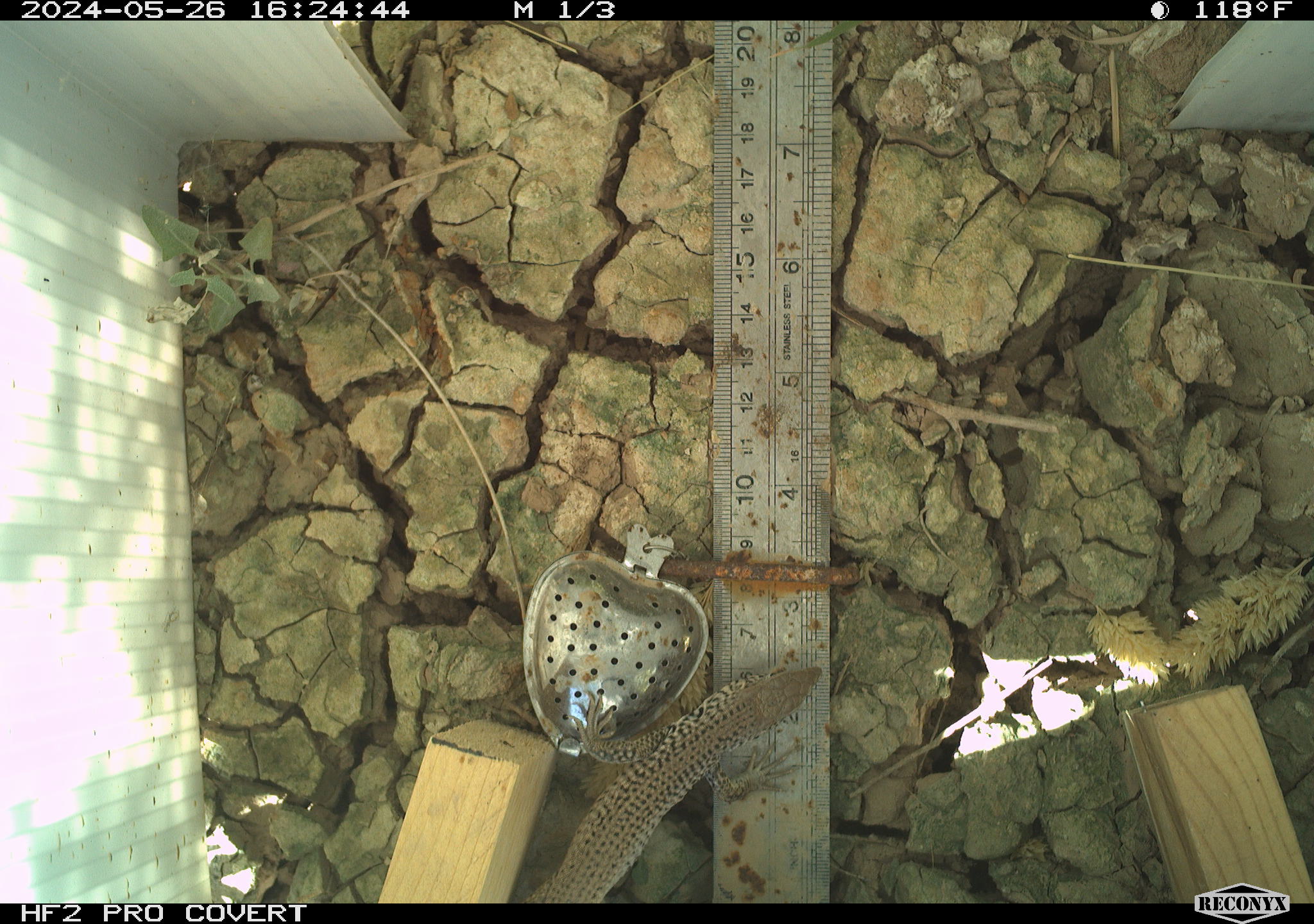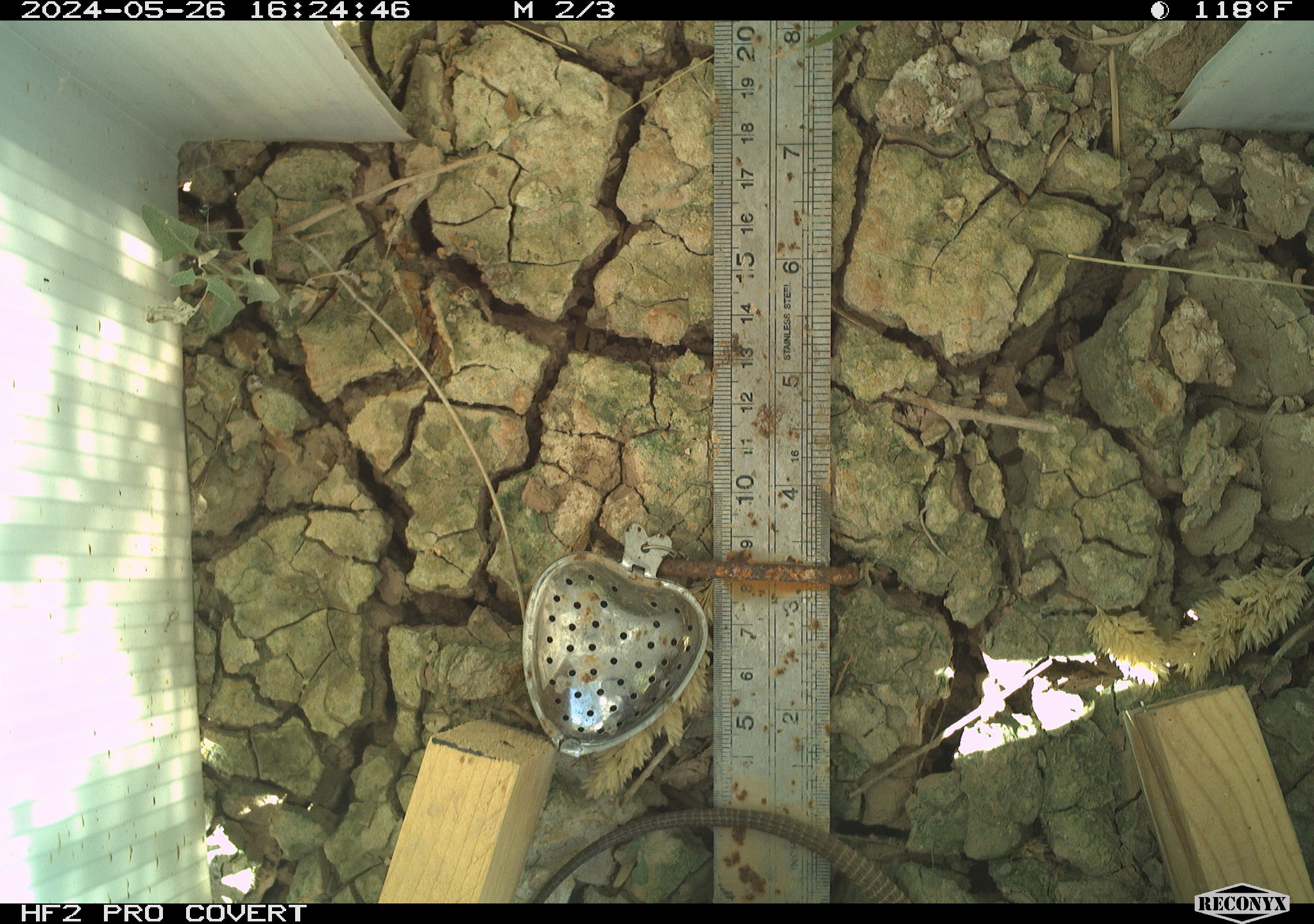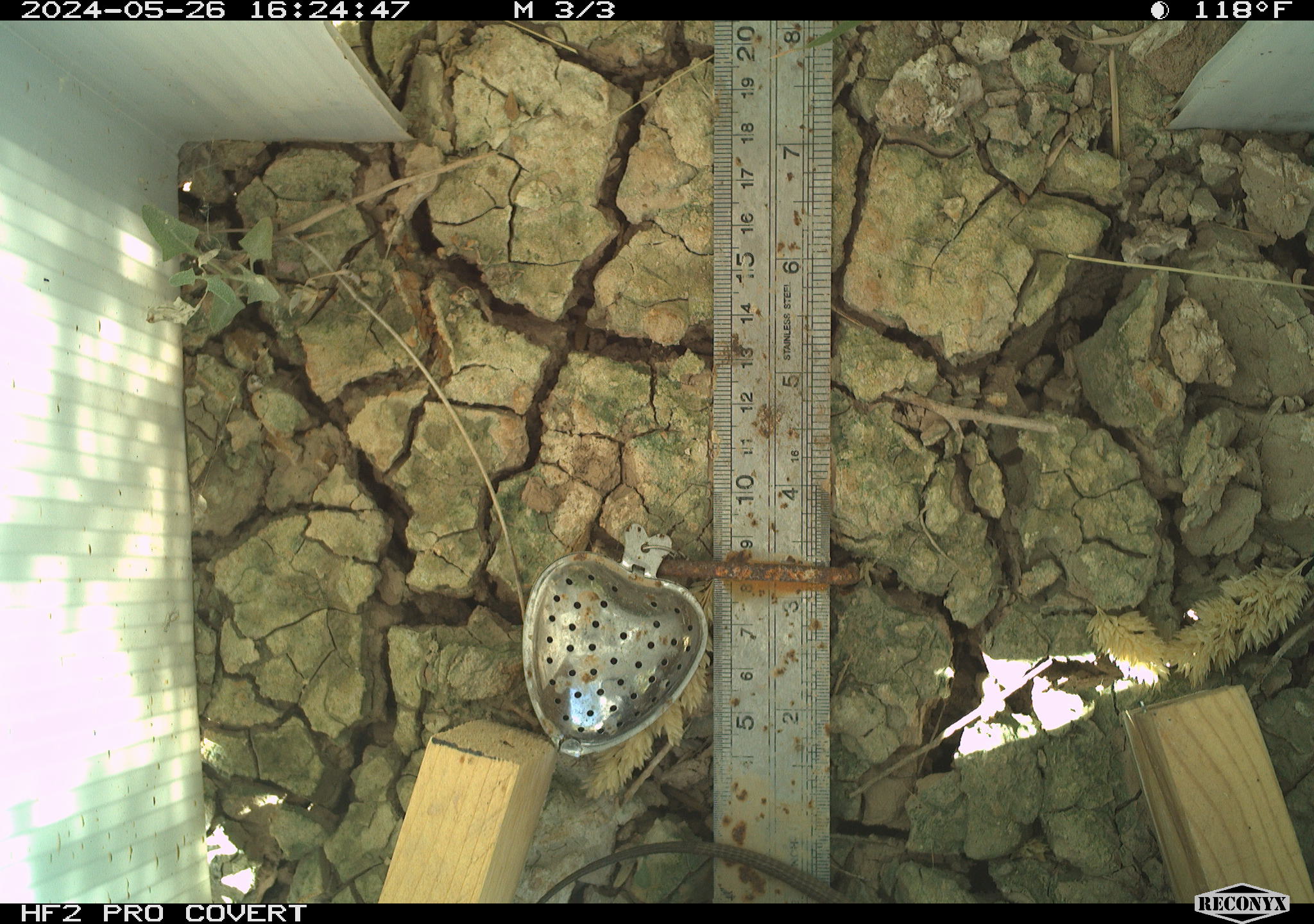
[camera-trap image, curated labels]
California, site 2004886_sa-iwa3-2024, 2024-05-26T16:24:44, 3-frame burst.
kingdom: Animalia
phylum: Chordata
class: Reptilia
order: Squamata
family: Teiidae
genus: Aspidoscelis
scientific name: Aspidoscelis tigris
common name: western whiptail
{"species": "western whiptail (Aspidoscelis tigris)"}